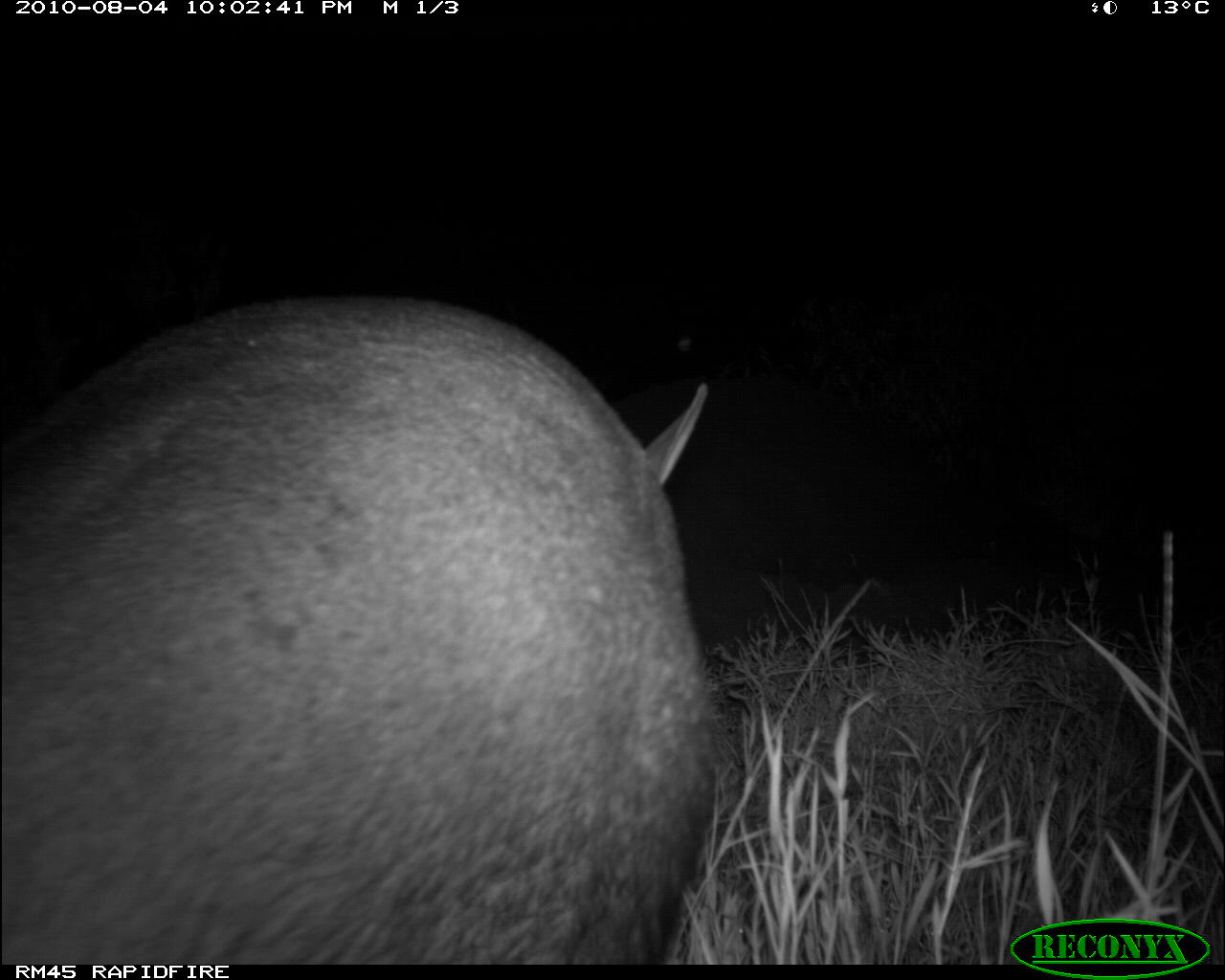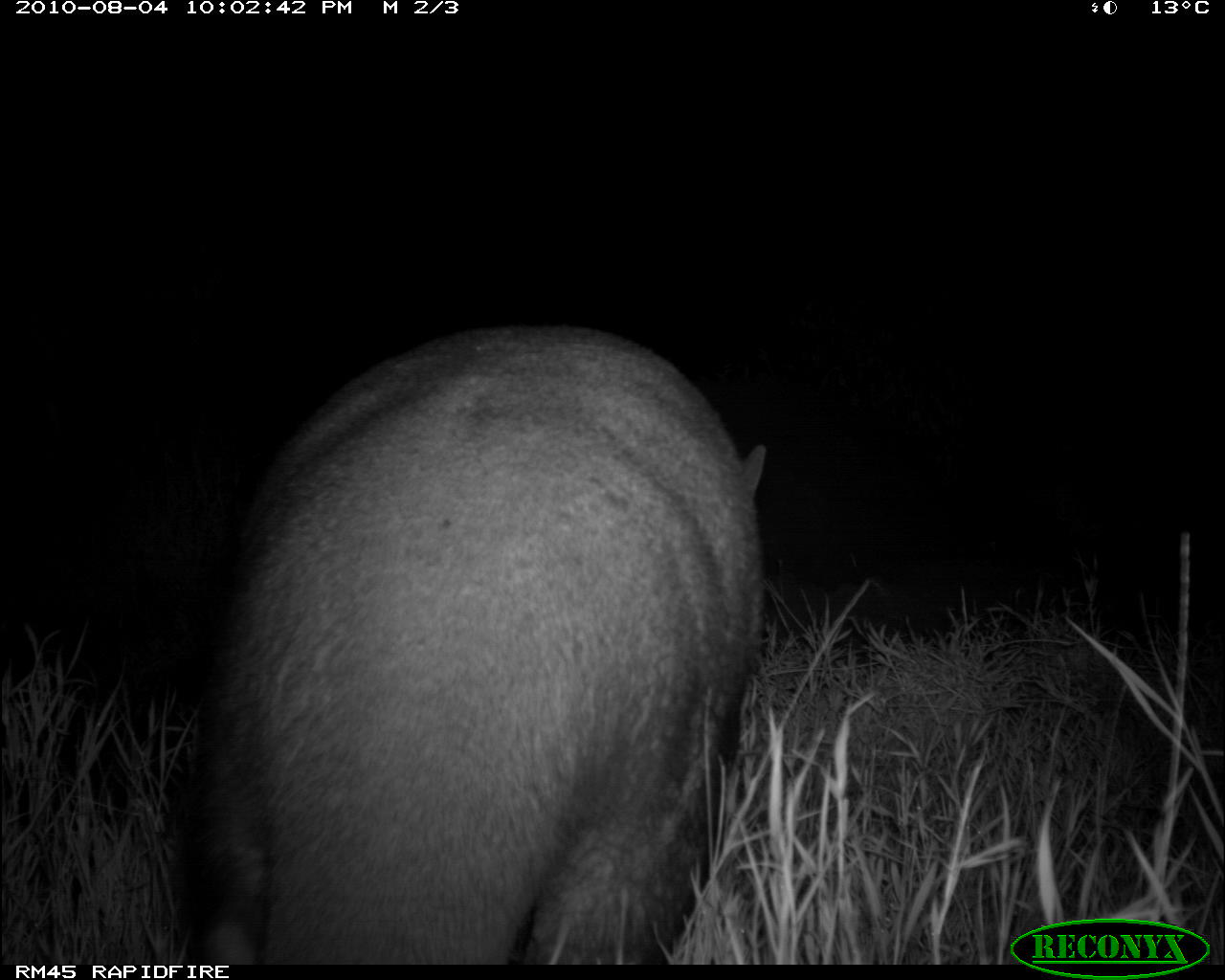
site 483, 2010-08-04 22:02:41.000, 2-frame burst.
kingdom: Animalia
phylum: Chordata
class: Mammalia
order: Tubulidentata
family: Orycteropodidae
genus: Orycteropus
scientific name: Orycteropus afer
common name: aardvark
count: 1